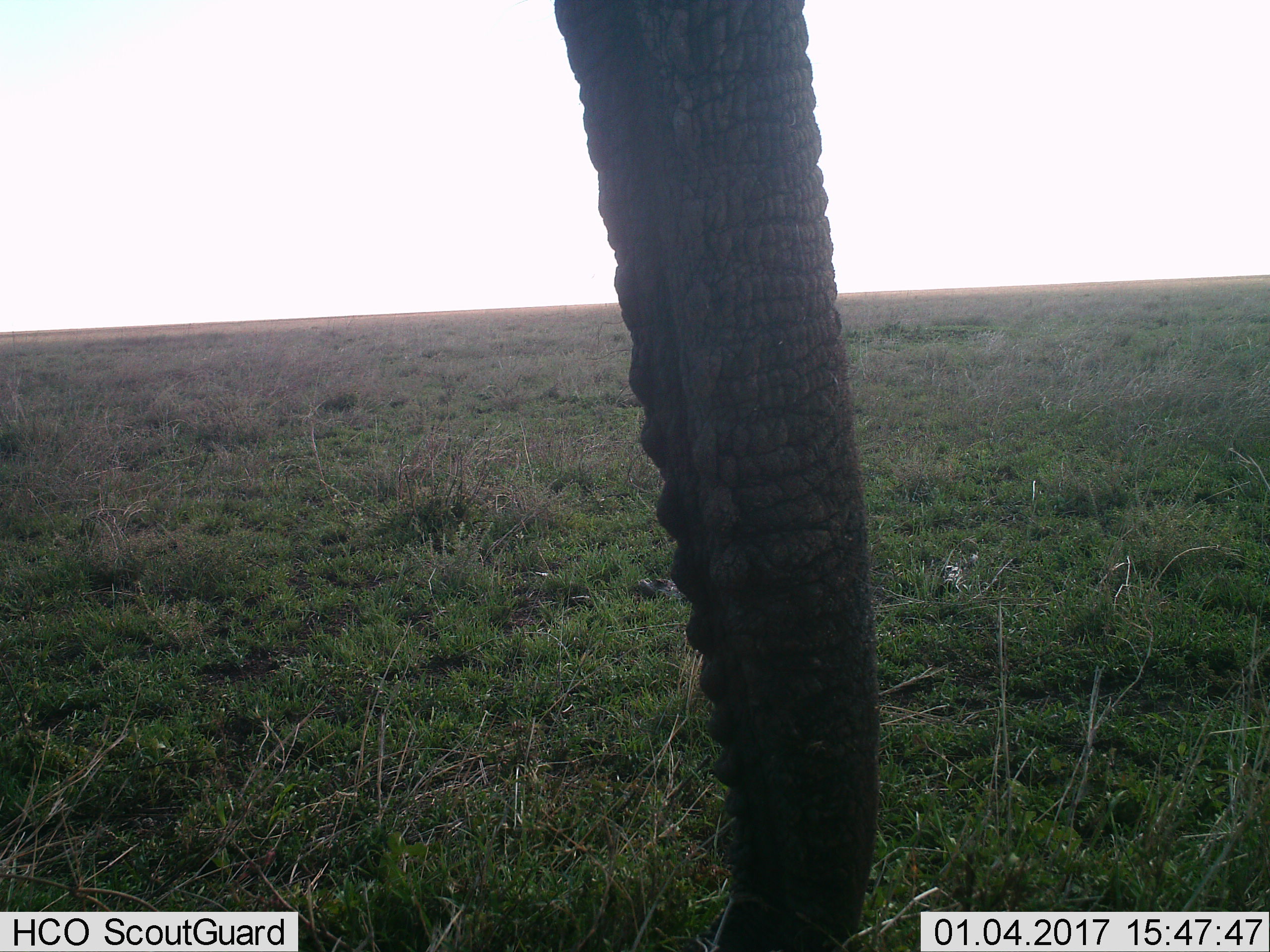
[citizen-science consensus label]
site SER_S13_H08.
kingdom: Animalia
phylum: Chordata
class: Mammalia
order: Proboscidea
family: Elephantidae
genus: Loxodonta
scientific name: Loxodonta africana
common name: african bush elephant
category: elephant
Elephant (african bush elephant) (Loxodonta africana), count 1. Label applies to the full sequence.